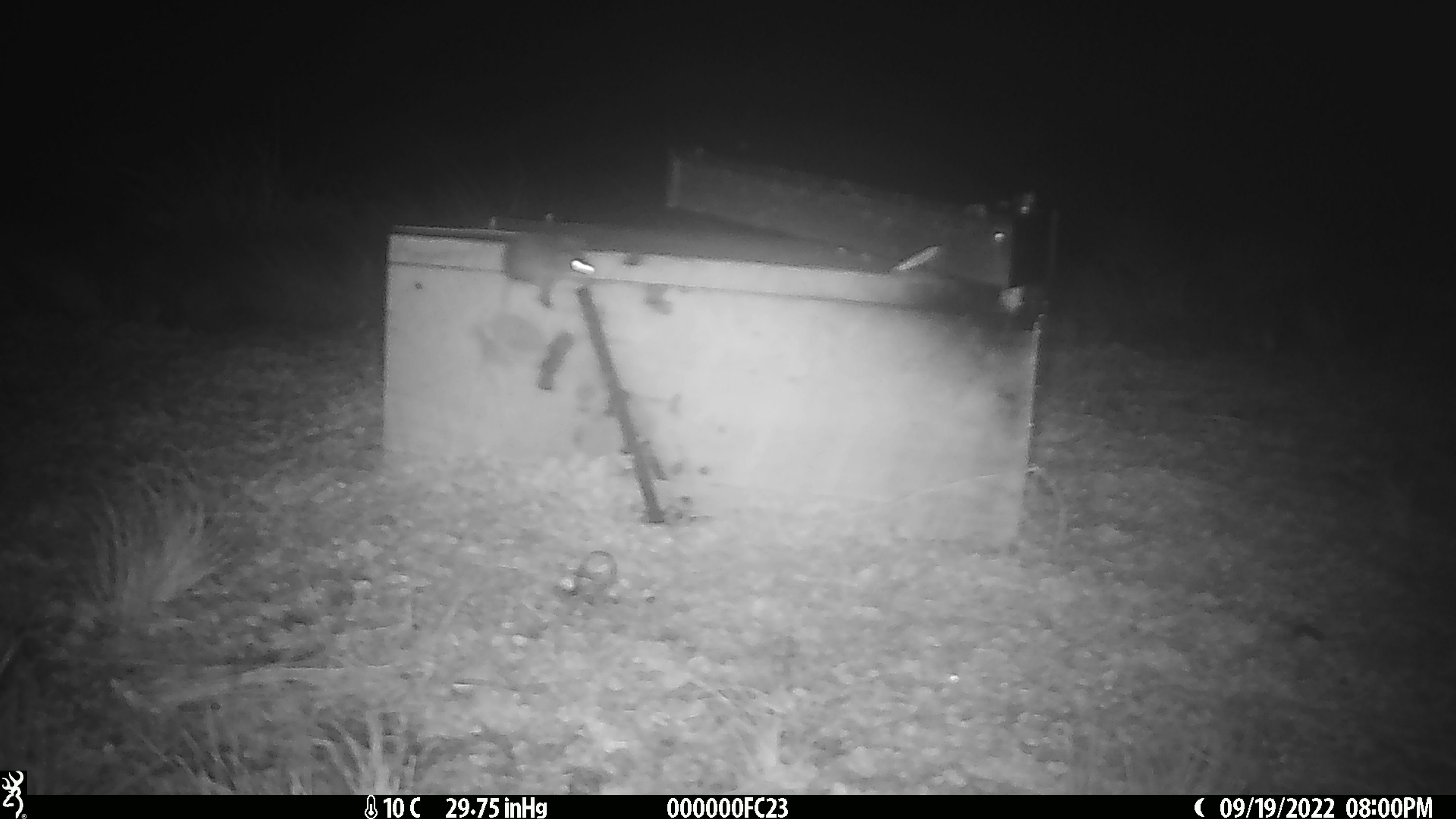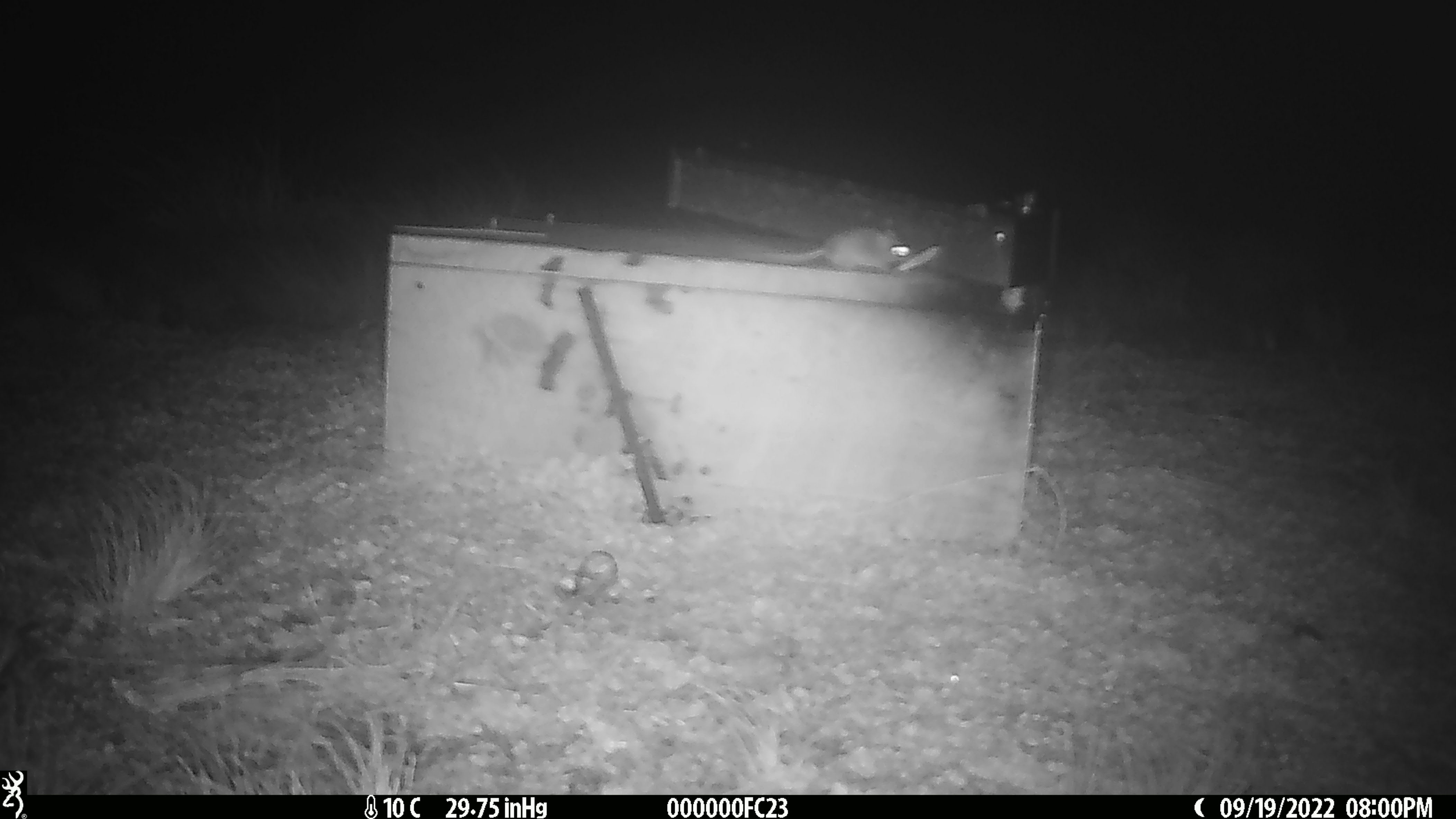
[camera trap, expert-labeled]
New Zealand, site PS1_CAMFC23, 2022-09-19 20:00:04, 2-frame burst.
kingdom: Animalia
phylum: Chordata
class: Mammalia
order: Rodentia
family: Muridae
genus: Mus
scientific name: Mus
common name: mouse